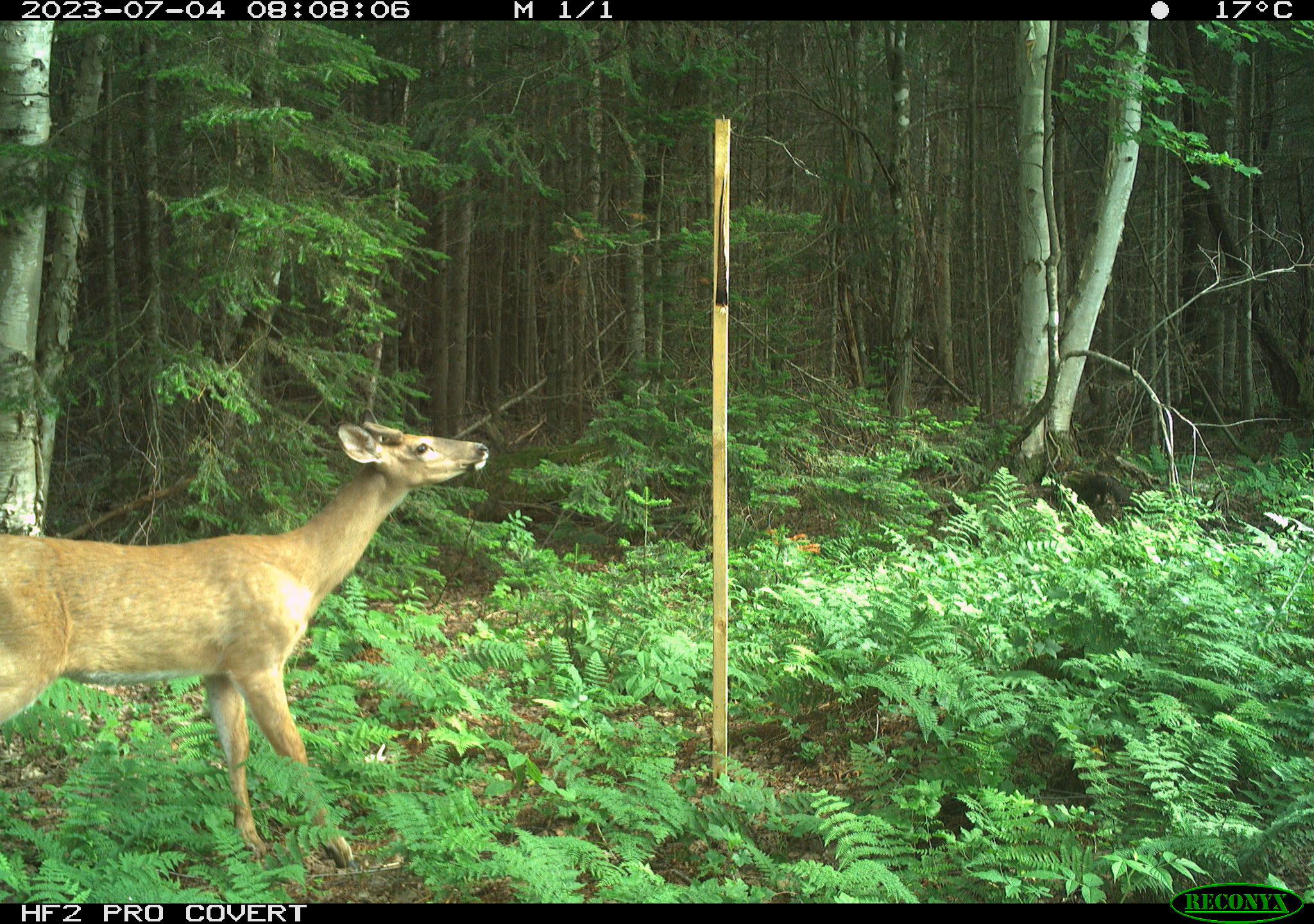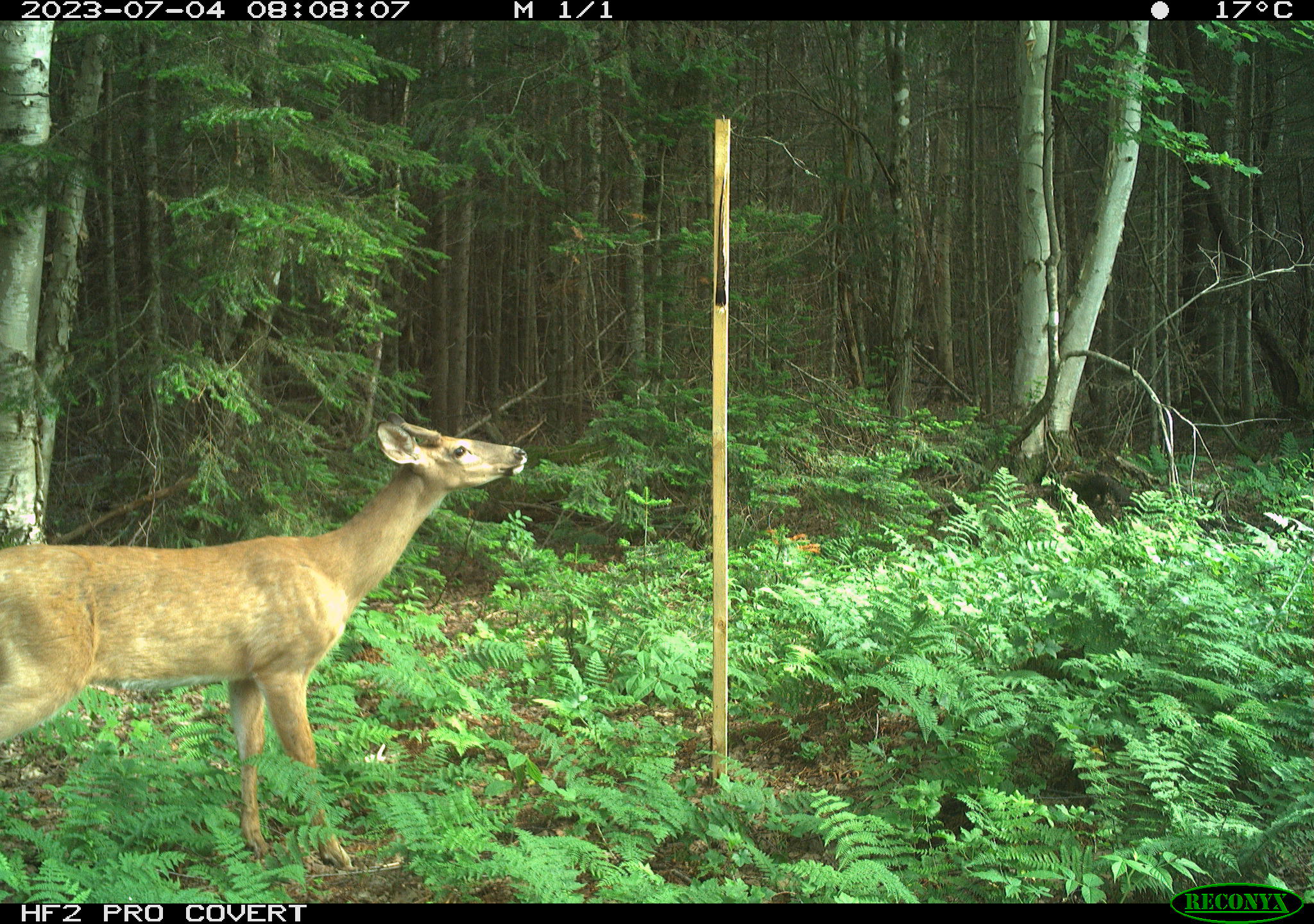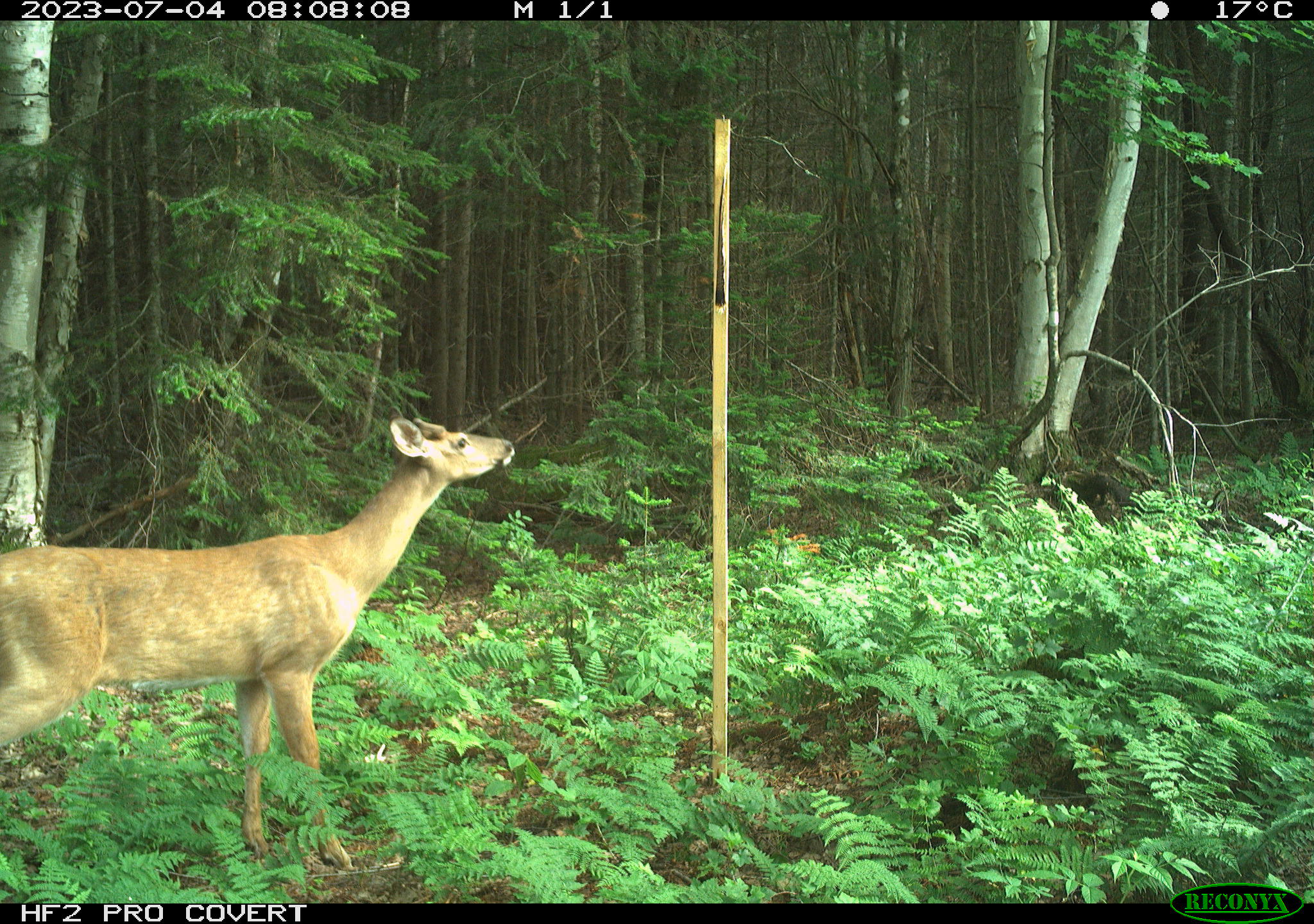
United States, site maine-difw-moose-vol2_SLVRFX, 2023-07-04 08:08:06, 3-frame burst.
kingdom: Animalia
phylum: Chordata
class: Mammalia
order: Artiodactyla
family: Cervidae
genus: Odocoileus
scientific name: Odocoileus virginianus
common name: white-tailed deer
White-tailed deer (Odocoileus virginianus).